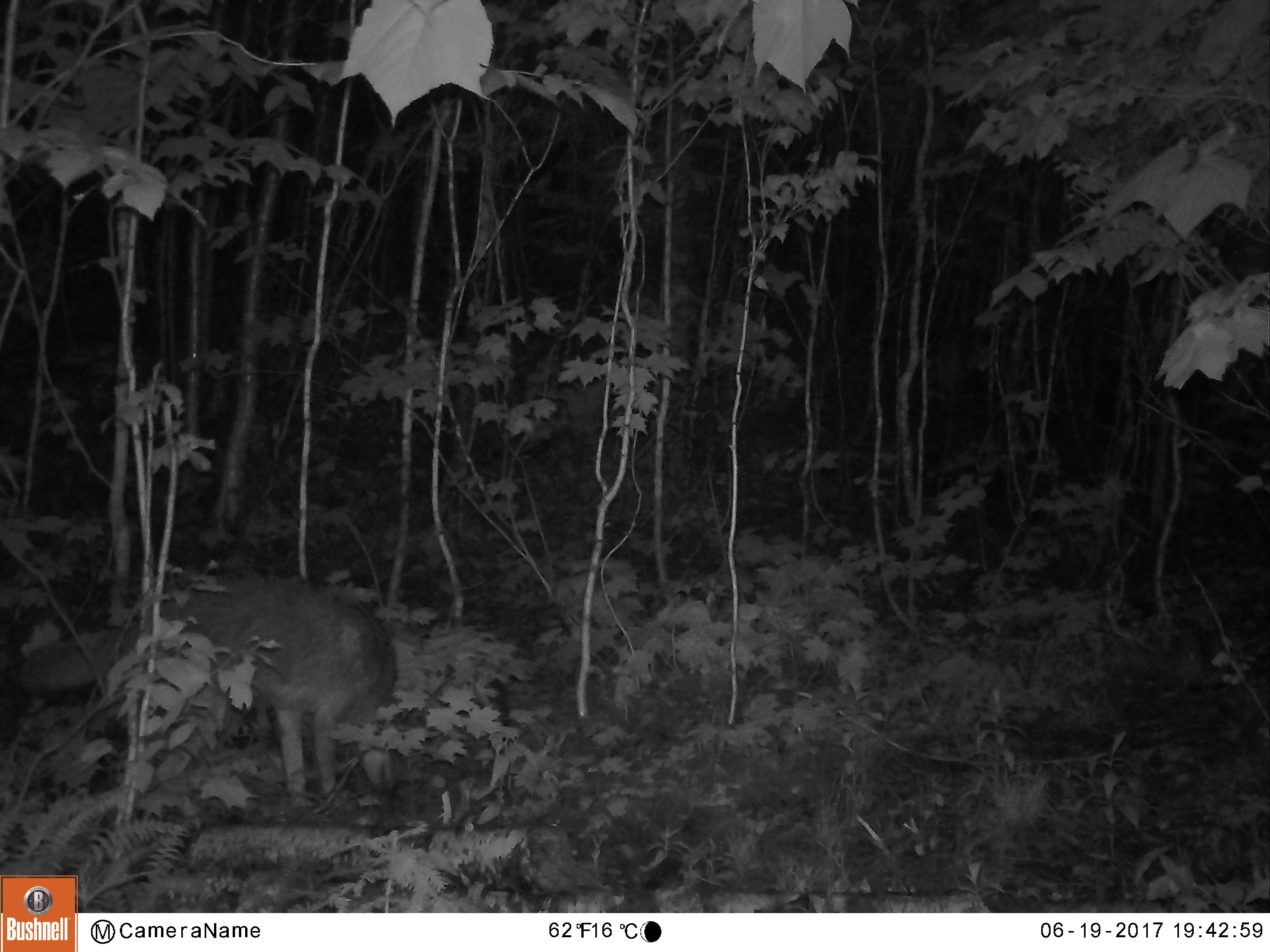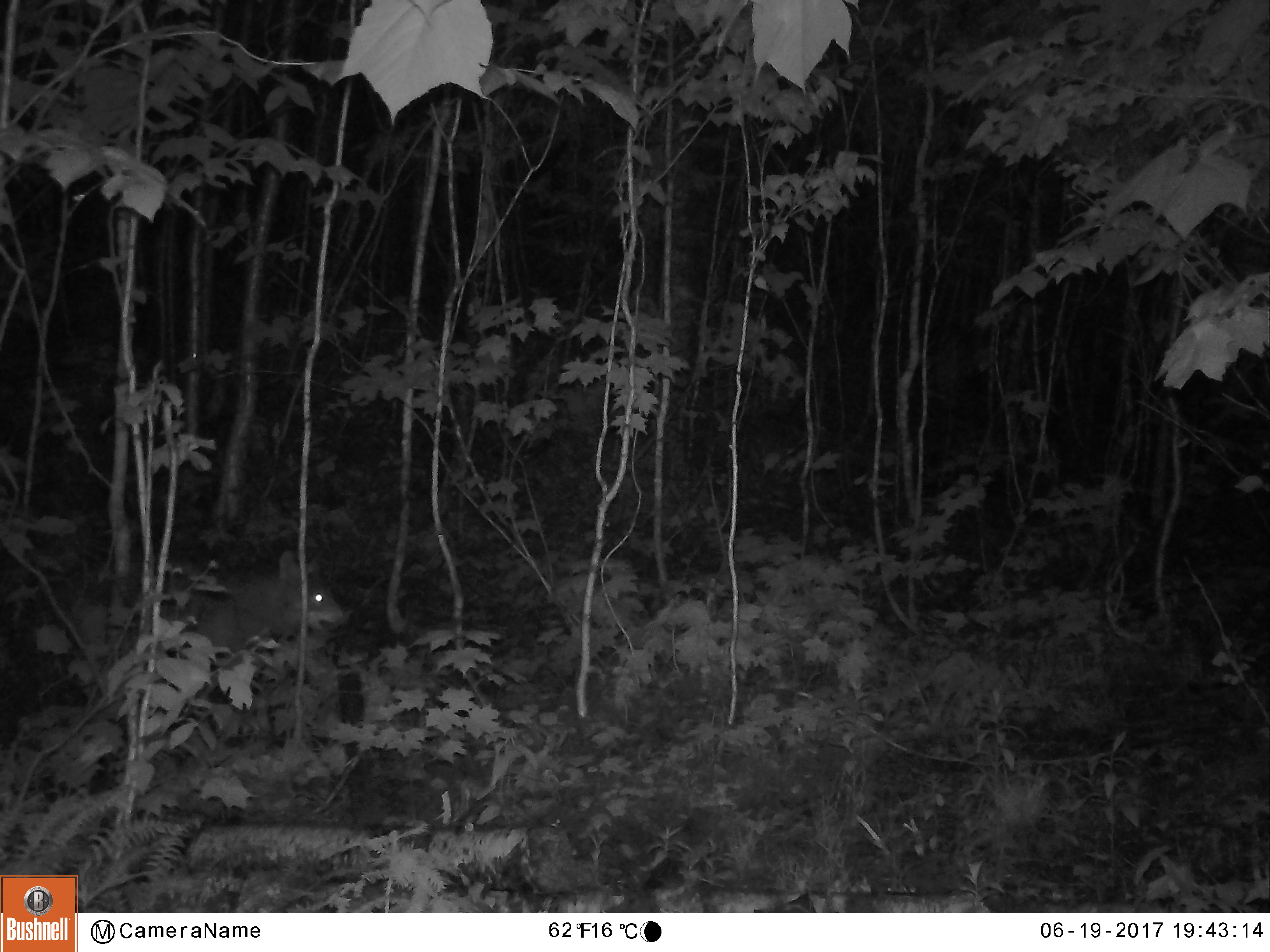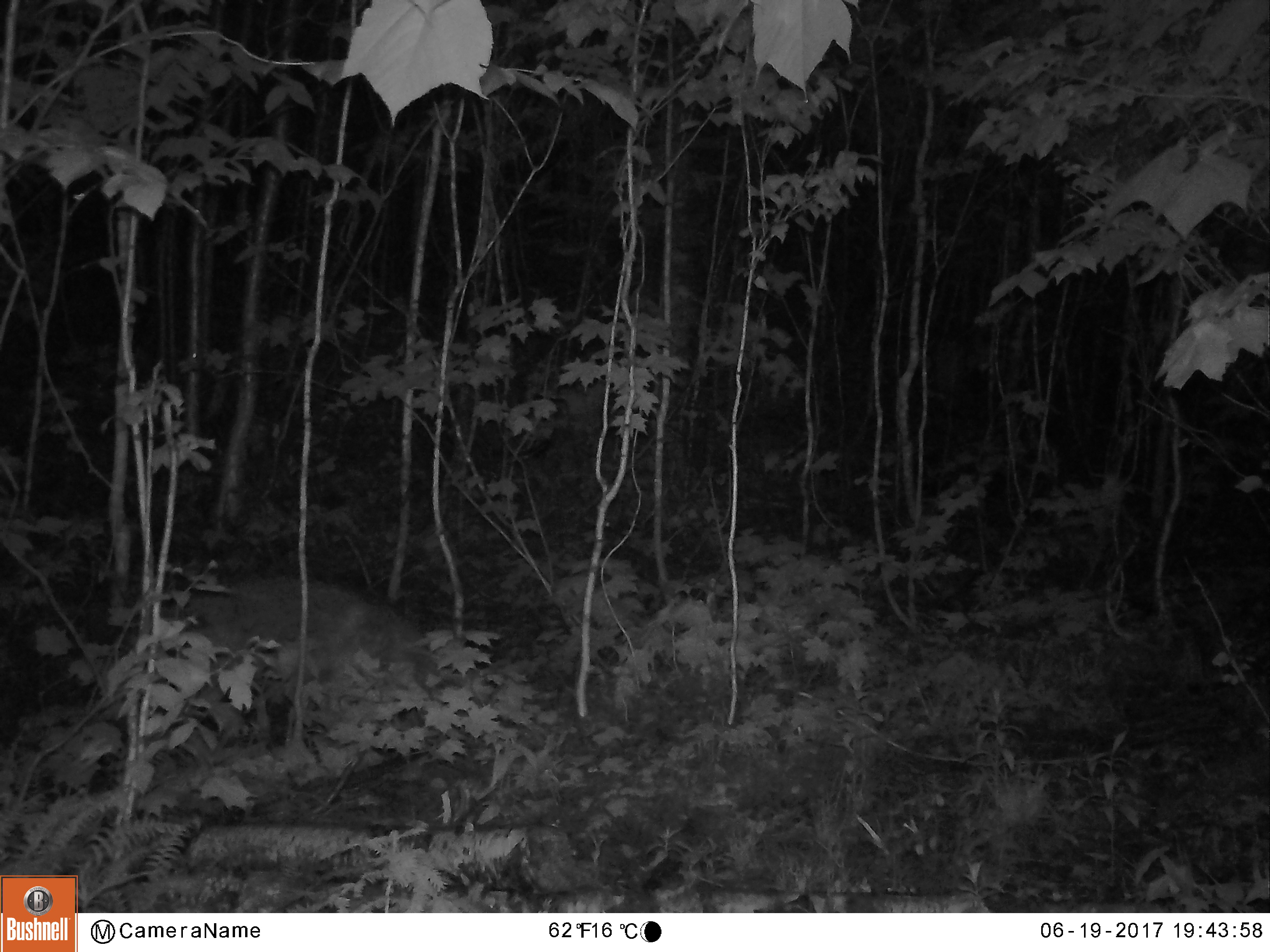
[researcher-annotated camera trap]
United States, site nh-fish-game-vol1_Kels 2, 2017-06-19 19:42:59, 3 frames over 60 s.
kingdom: Animalia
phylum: Chordata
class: Mammalia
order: Carnivora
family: Canidae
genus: Canis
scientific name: Canis latrans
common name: coyote